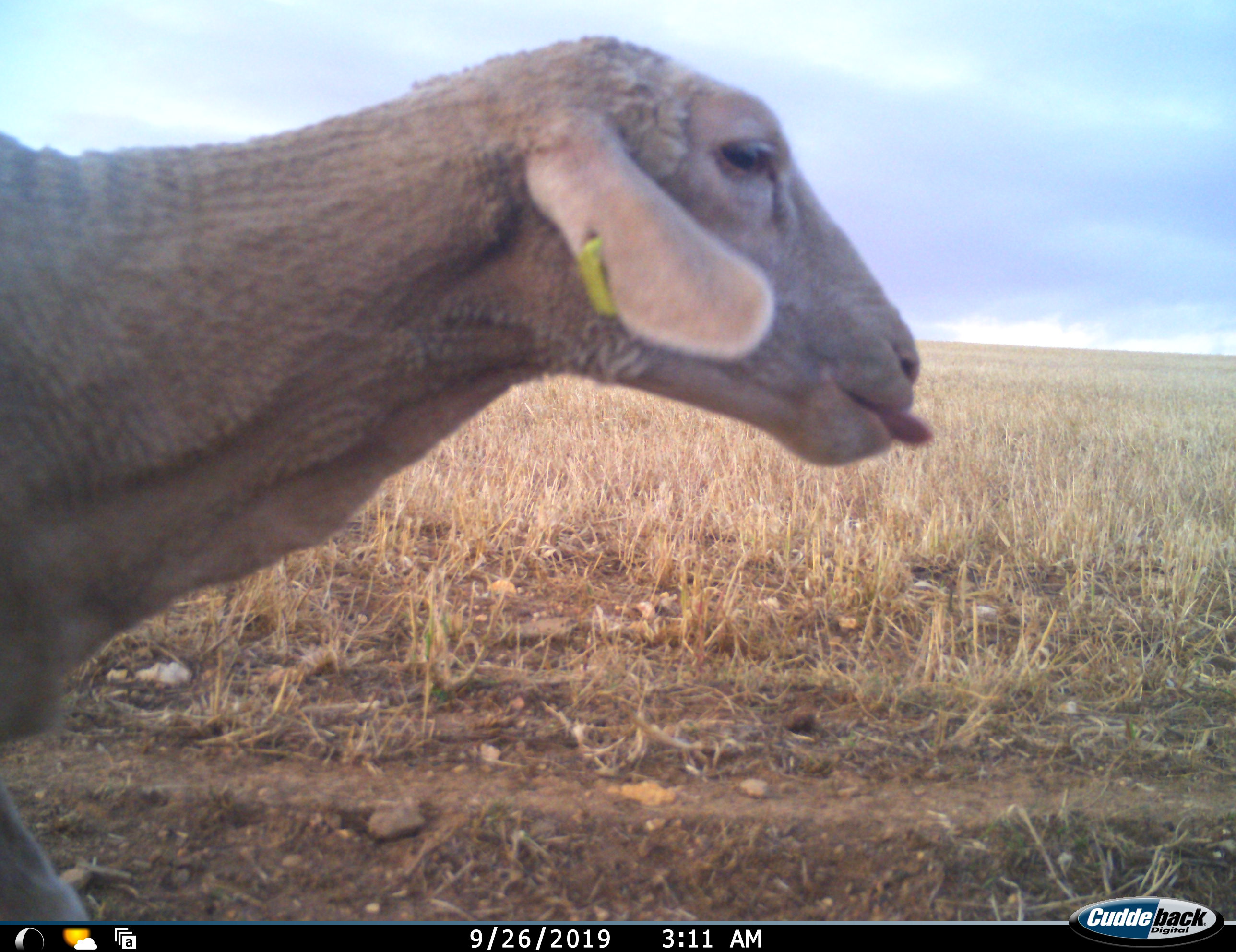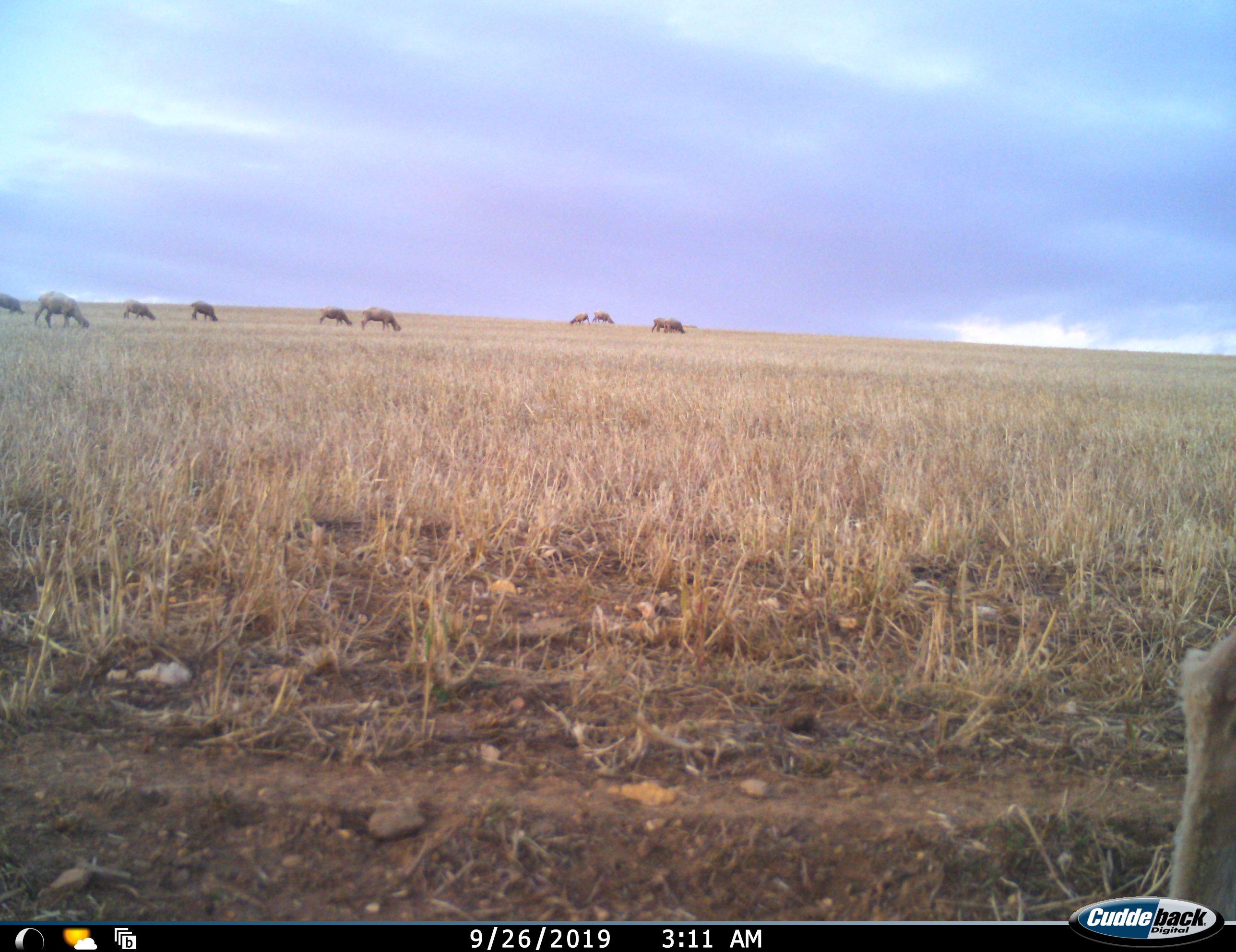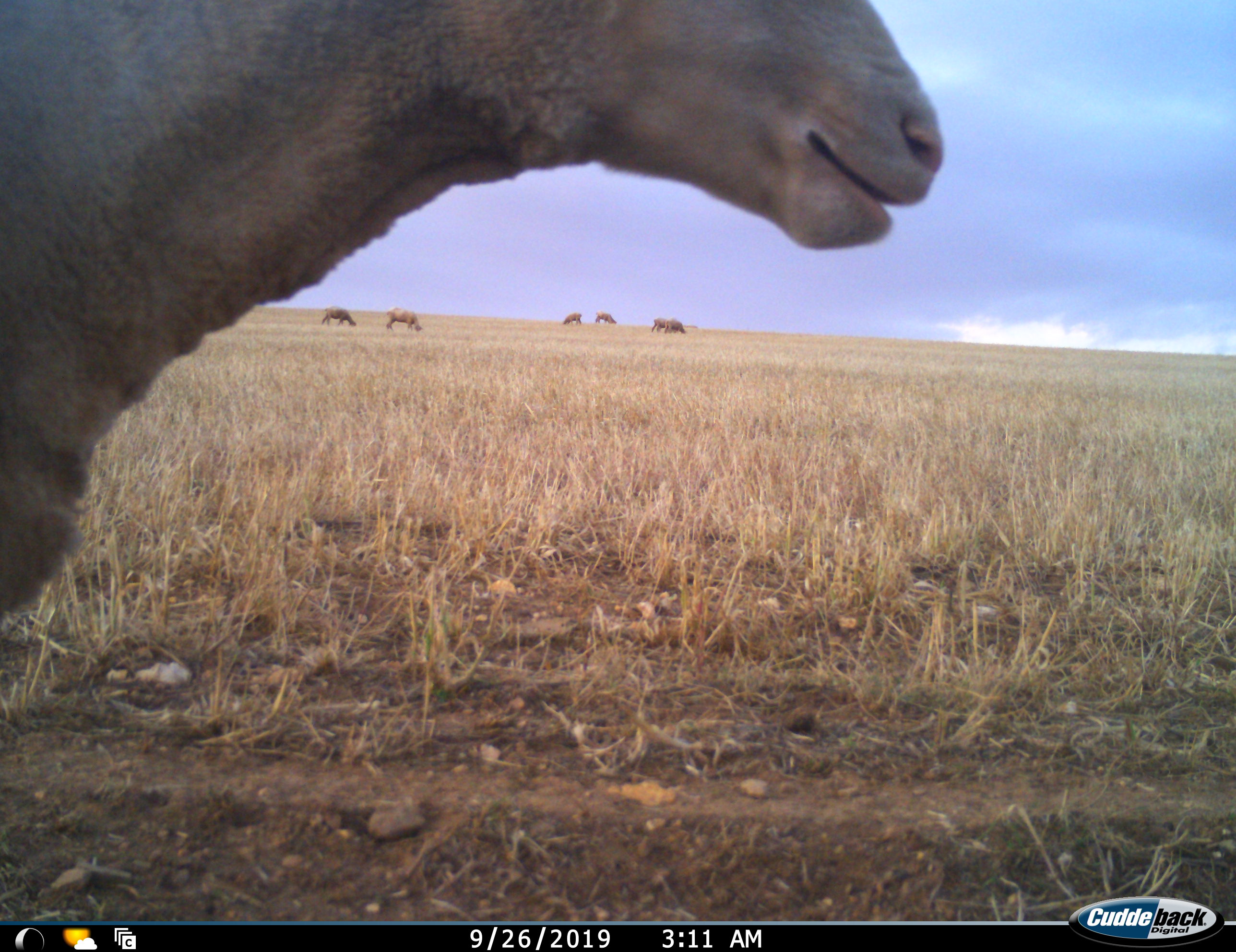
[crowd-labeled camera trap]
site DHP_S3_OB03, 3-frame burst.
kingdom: Animalia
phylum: Chordata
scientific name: Vertebrata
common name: domestic animal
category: domesticanimal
Domesticanimal (domestic animal) (Vertebrata), count 11-50. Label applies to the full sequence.